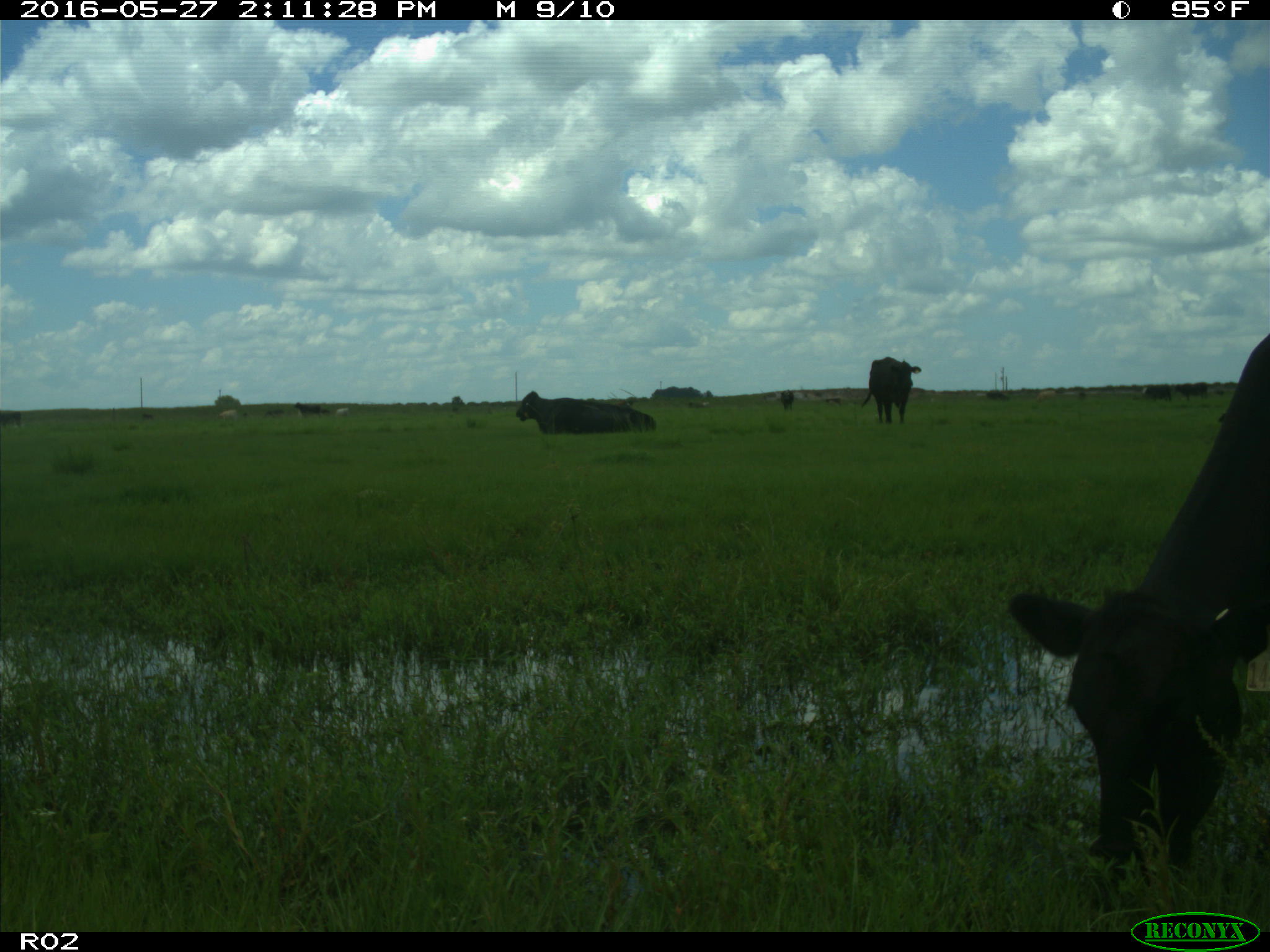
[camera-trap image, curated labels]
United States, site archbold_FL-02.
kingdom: Animalia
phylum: Chordata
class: Mammalia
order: Artiodactyla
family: Bovidae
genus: Bos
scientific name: Bos taurus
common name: domestic cow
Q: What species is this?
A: Bos taurus (domestic cow).